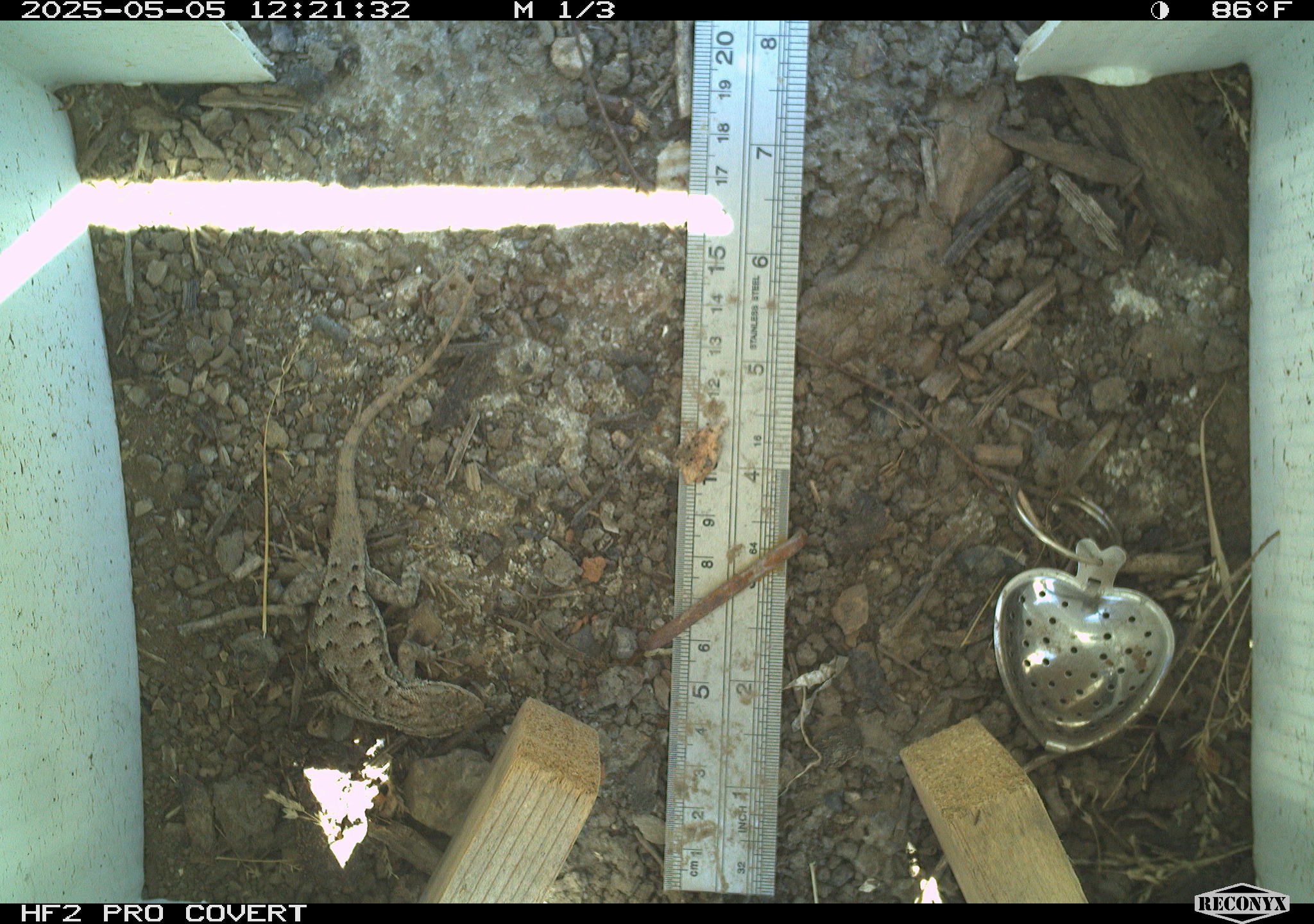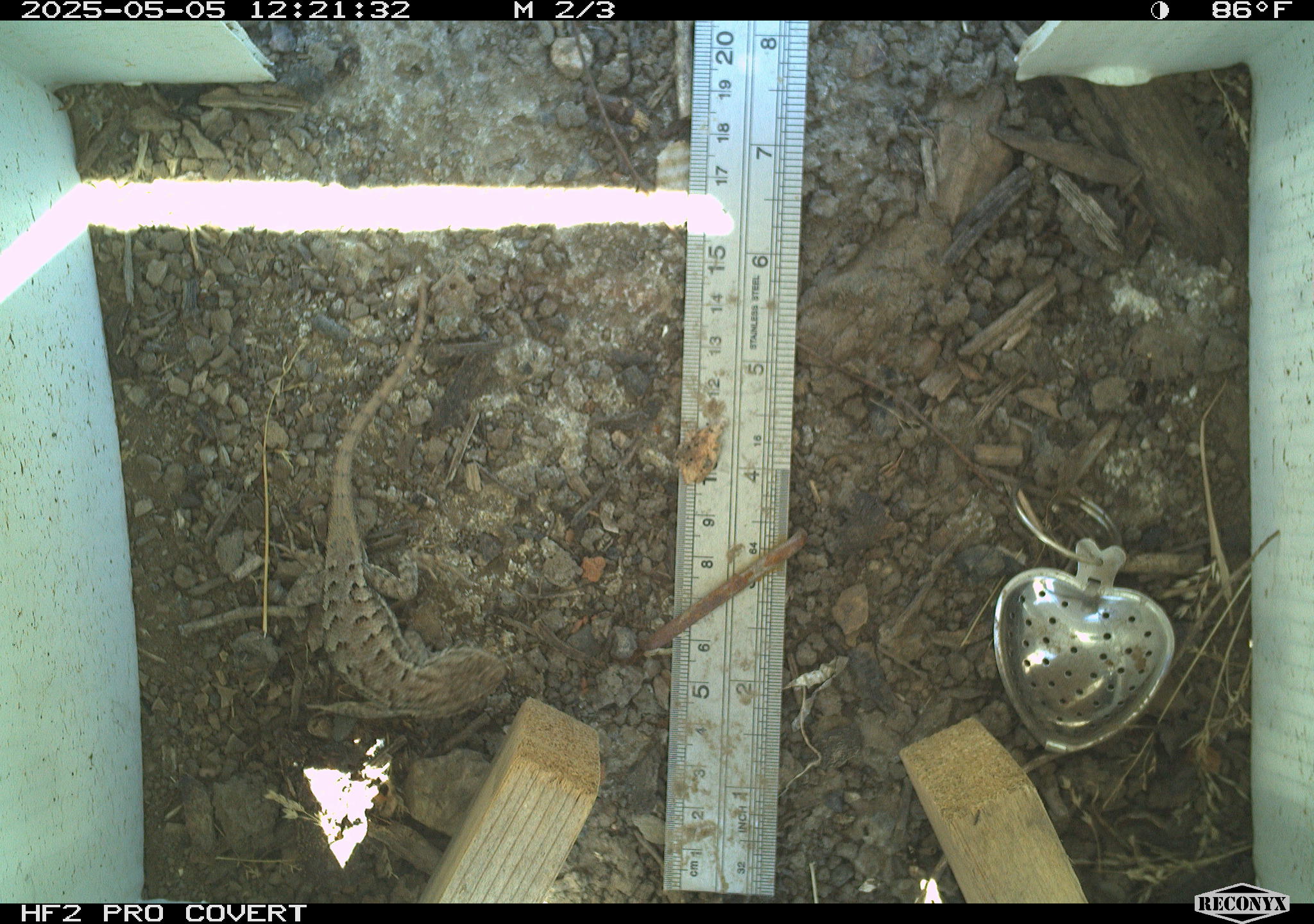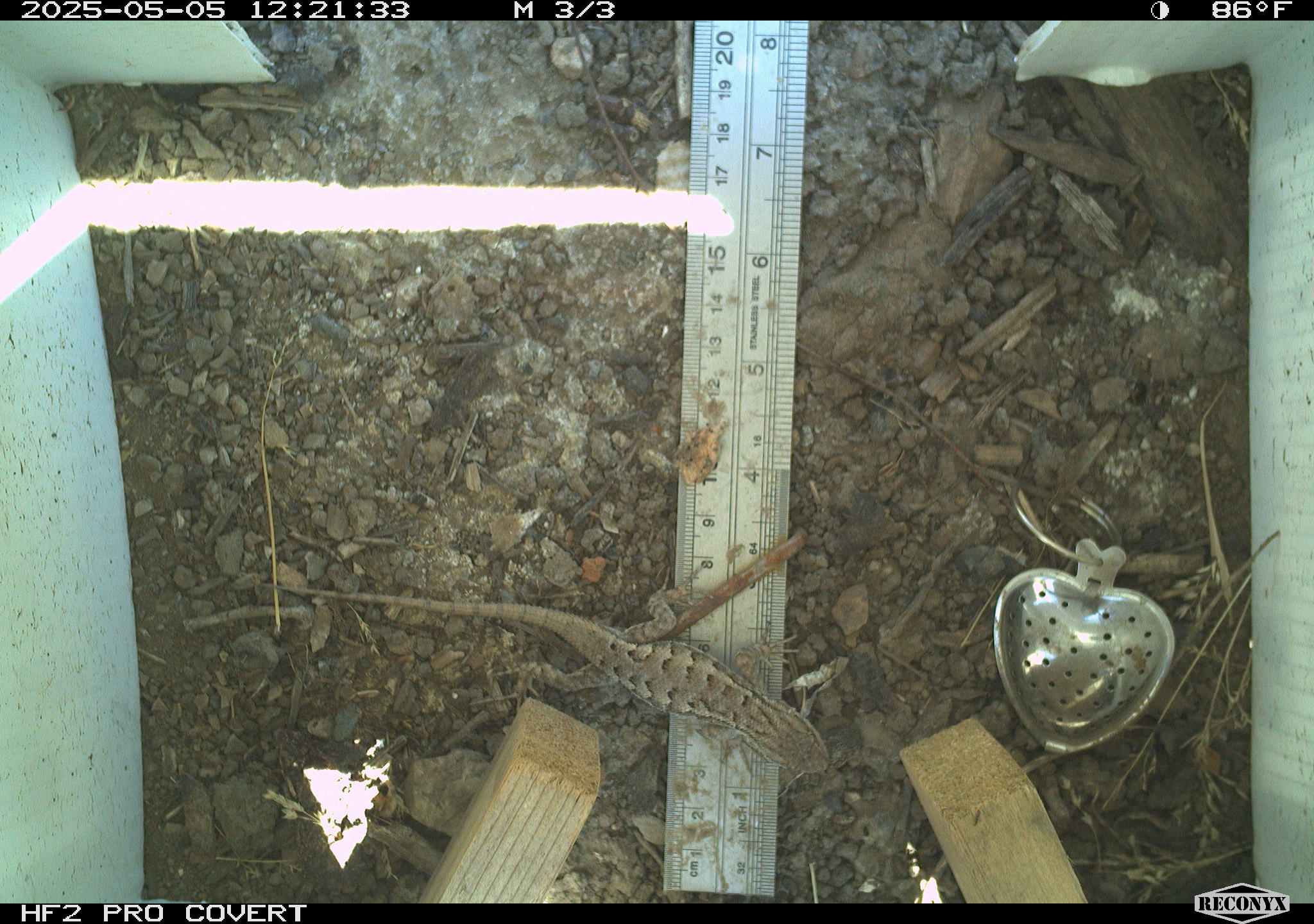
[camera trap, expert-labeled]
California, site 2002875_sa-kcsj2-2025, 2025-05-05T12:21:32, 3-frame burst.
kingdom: Animalia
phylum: Chordata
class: Reptilia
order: Squamata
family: Phrynosomatidae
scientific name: Phrynosomatidae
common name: north american spiny lizards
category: sceloporus/uta species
Sceloporus/uta species (north american spiny lizards) (Phrynosomatidae).